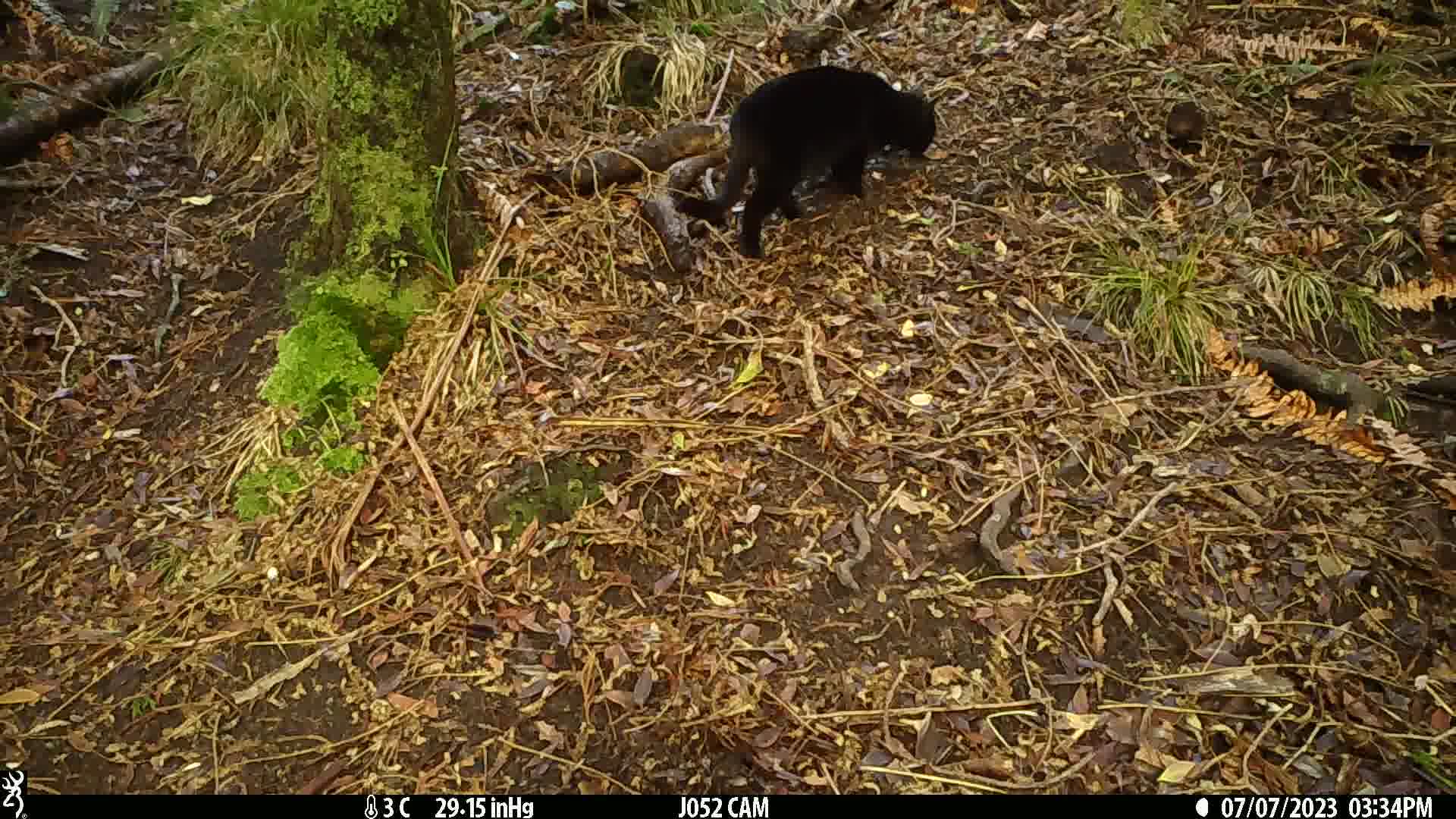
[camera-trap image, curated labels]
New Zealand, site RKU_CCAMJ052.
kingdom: Animalia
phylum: Chordata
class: Mammalia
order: Carnivora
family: Felidae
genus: Felis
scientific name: Felis catus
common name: domestic cat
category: cat